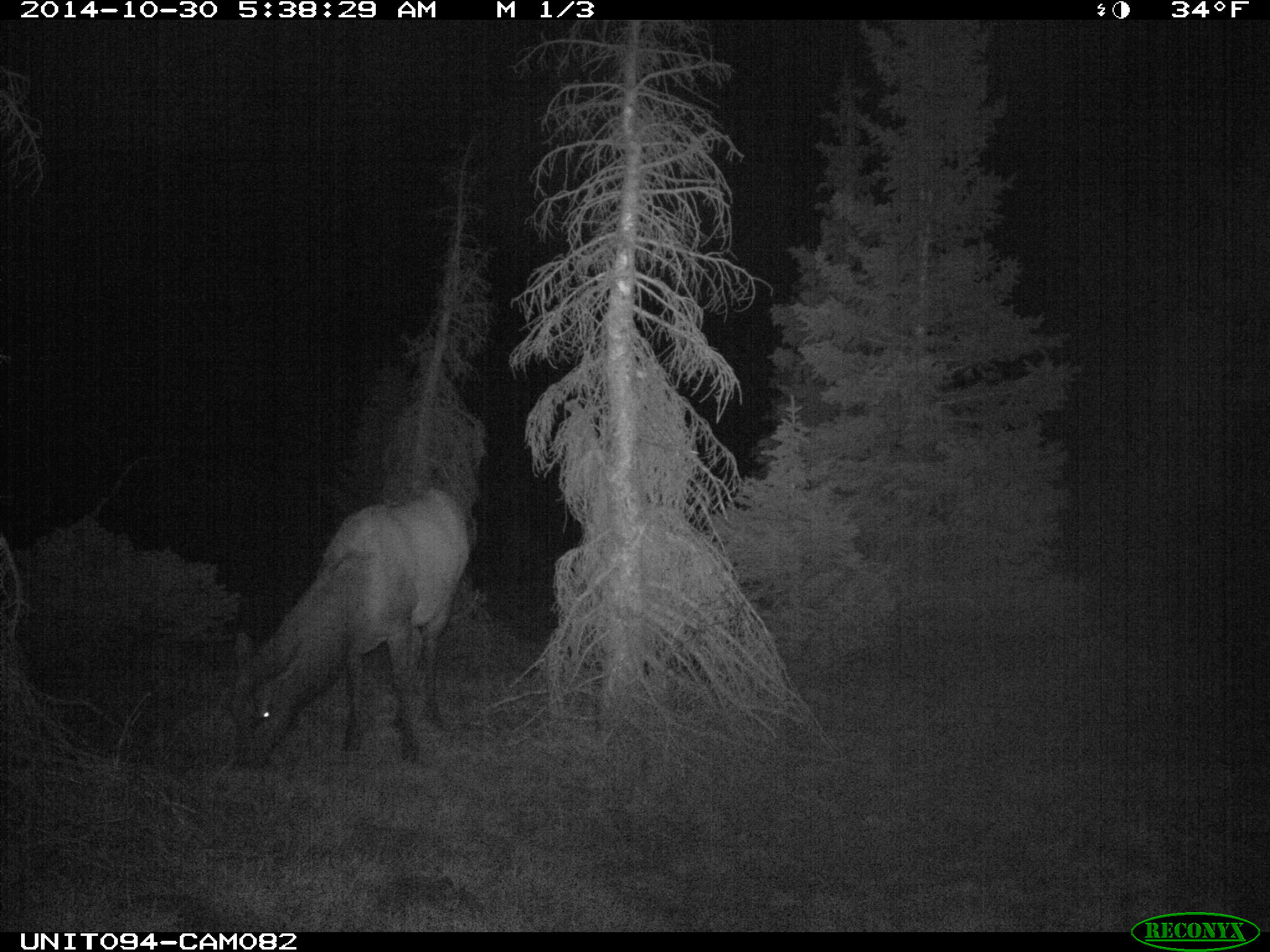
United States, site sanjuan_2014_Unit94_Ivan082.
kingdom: Animalia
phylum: Chordata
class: Mammalia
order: Artiodactyla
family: Cervidae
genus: Cervus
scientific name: Cervus elaphus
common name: red deer